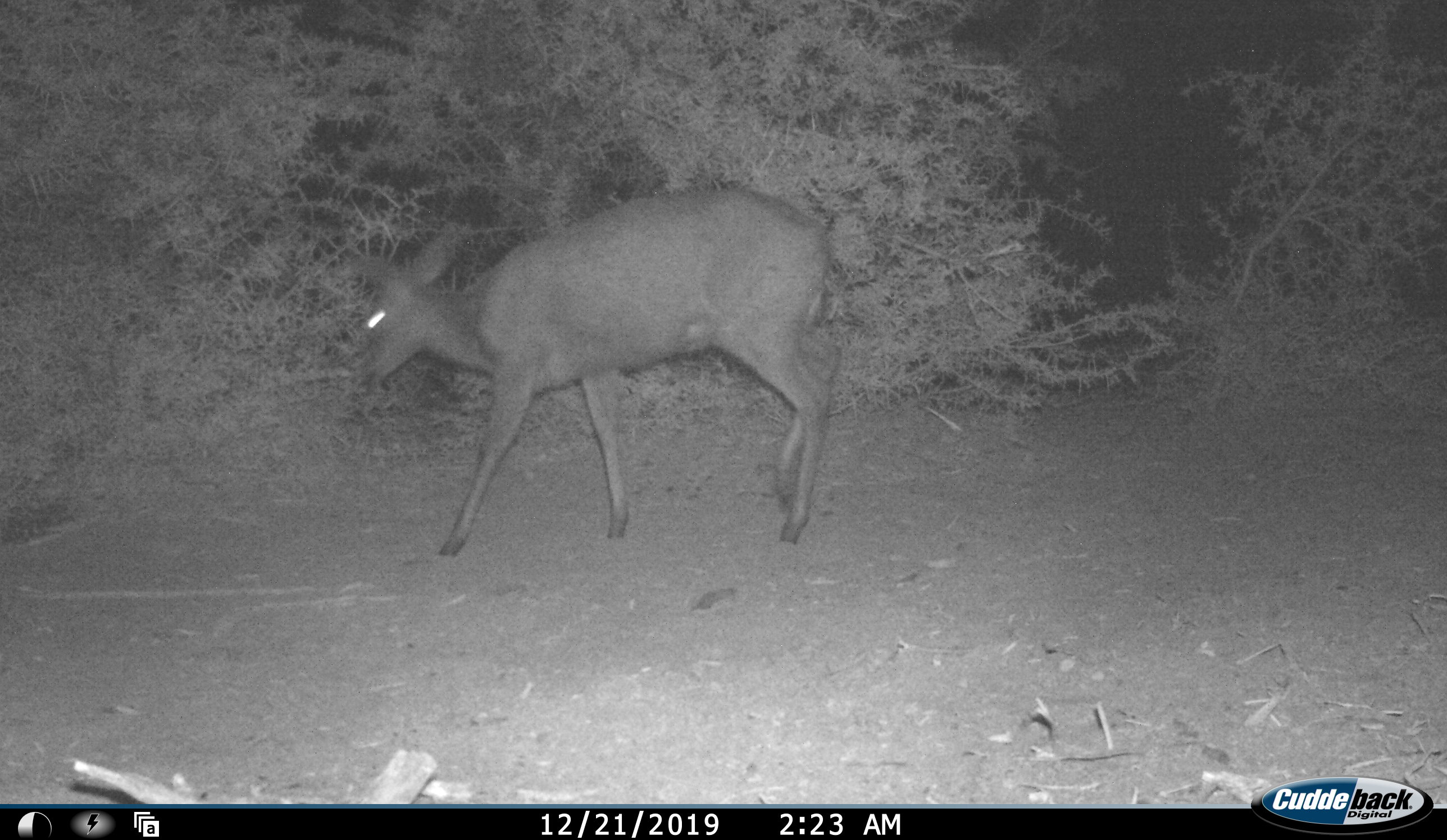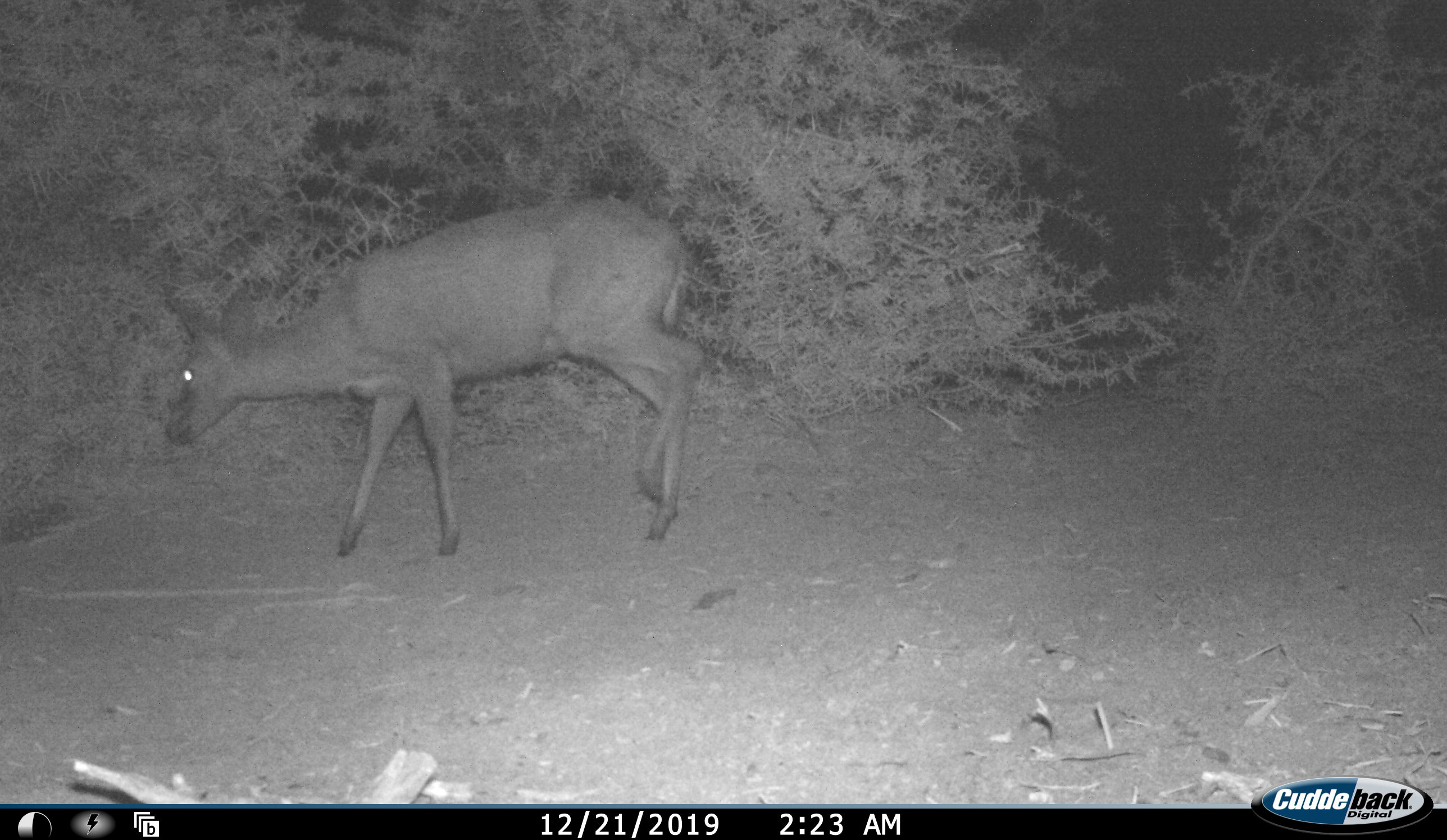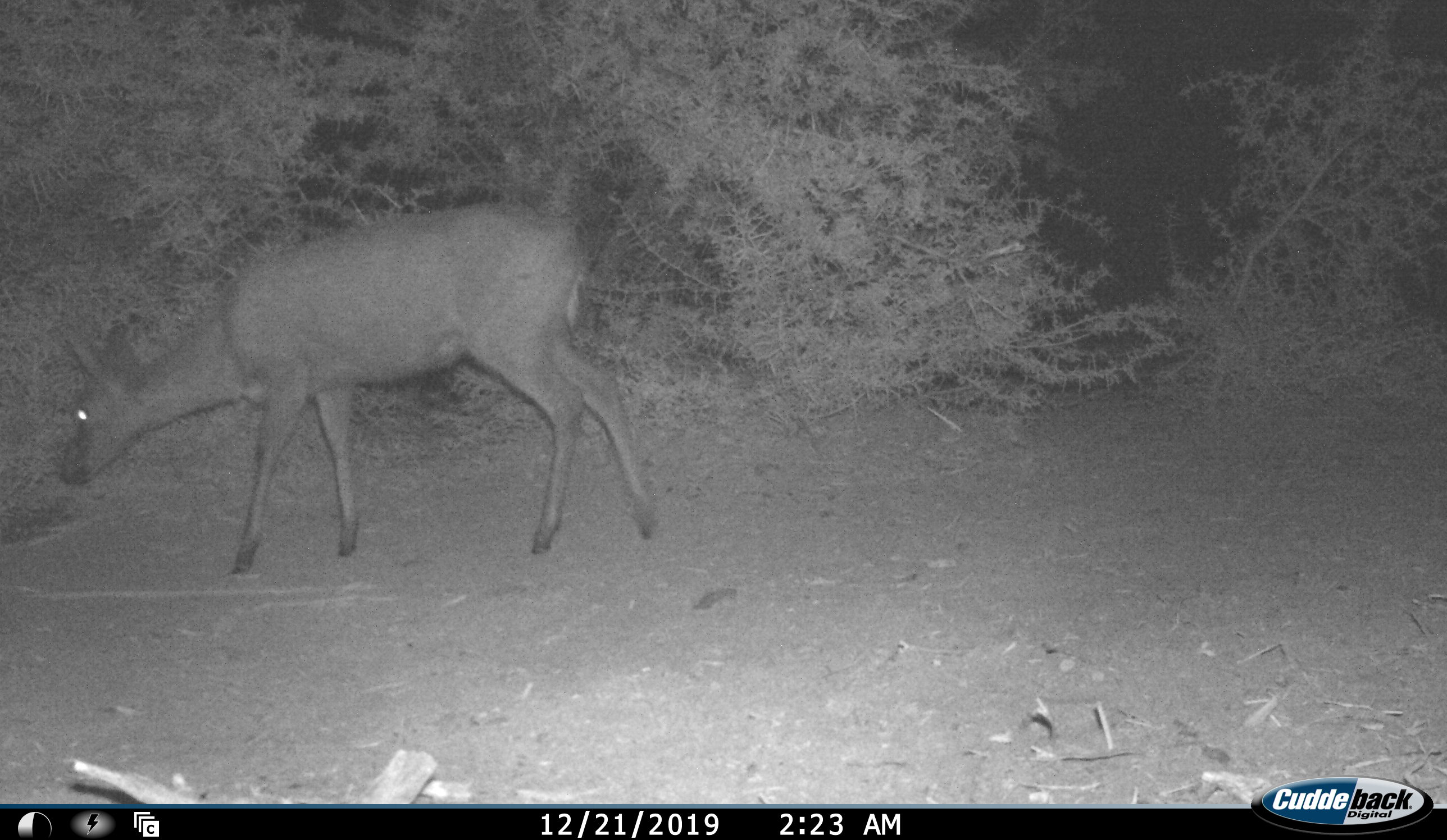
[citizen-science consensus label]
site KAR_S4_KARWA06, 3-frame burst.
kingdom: Animalia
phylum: Chordata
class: Mammalia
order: Artiodactyla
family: Bovidae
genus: Sylvicapra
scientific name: Sylvicapra grimmia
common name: common duiker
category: duikercommongrey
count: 1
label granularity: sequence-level